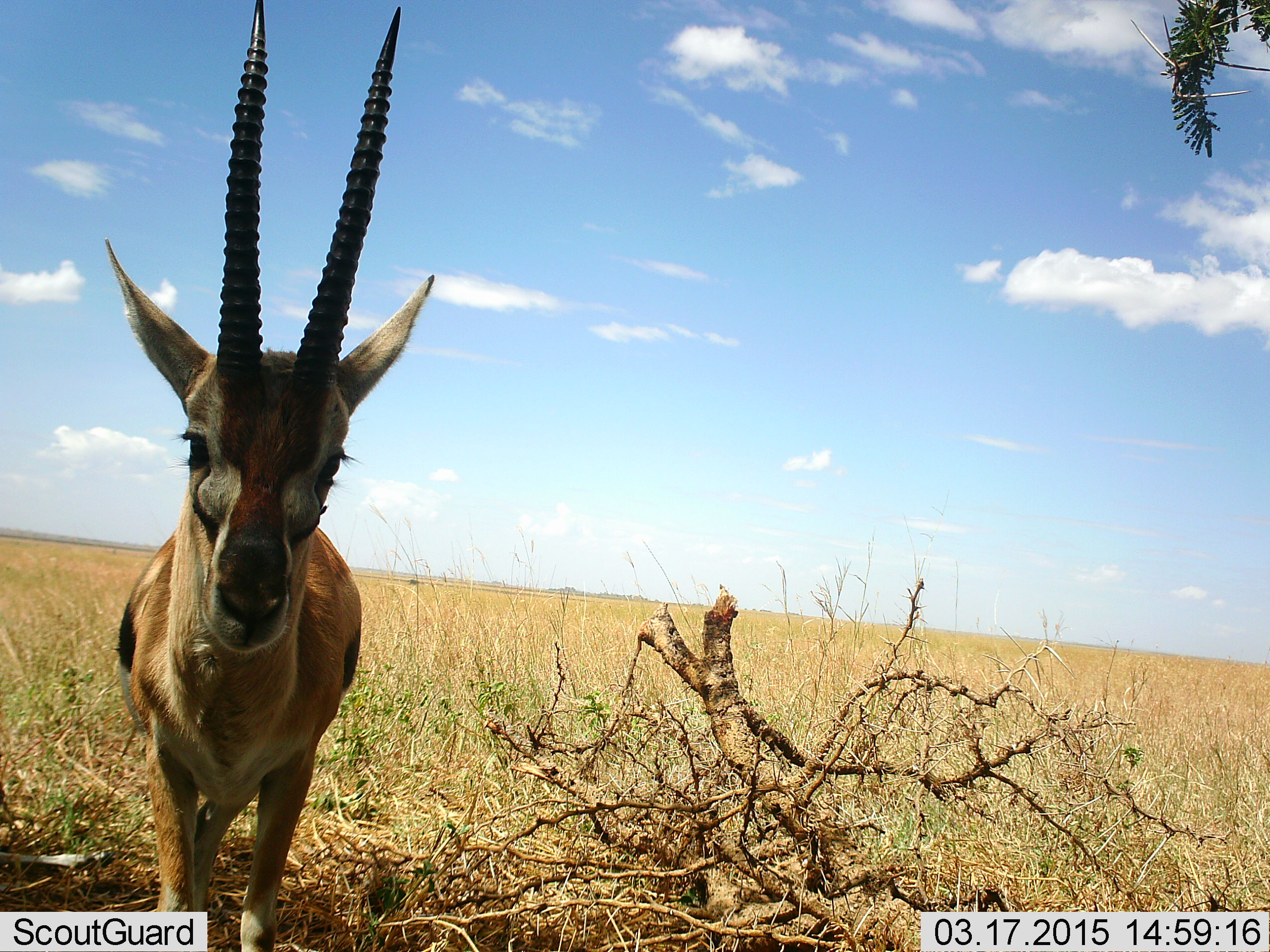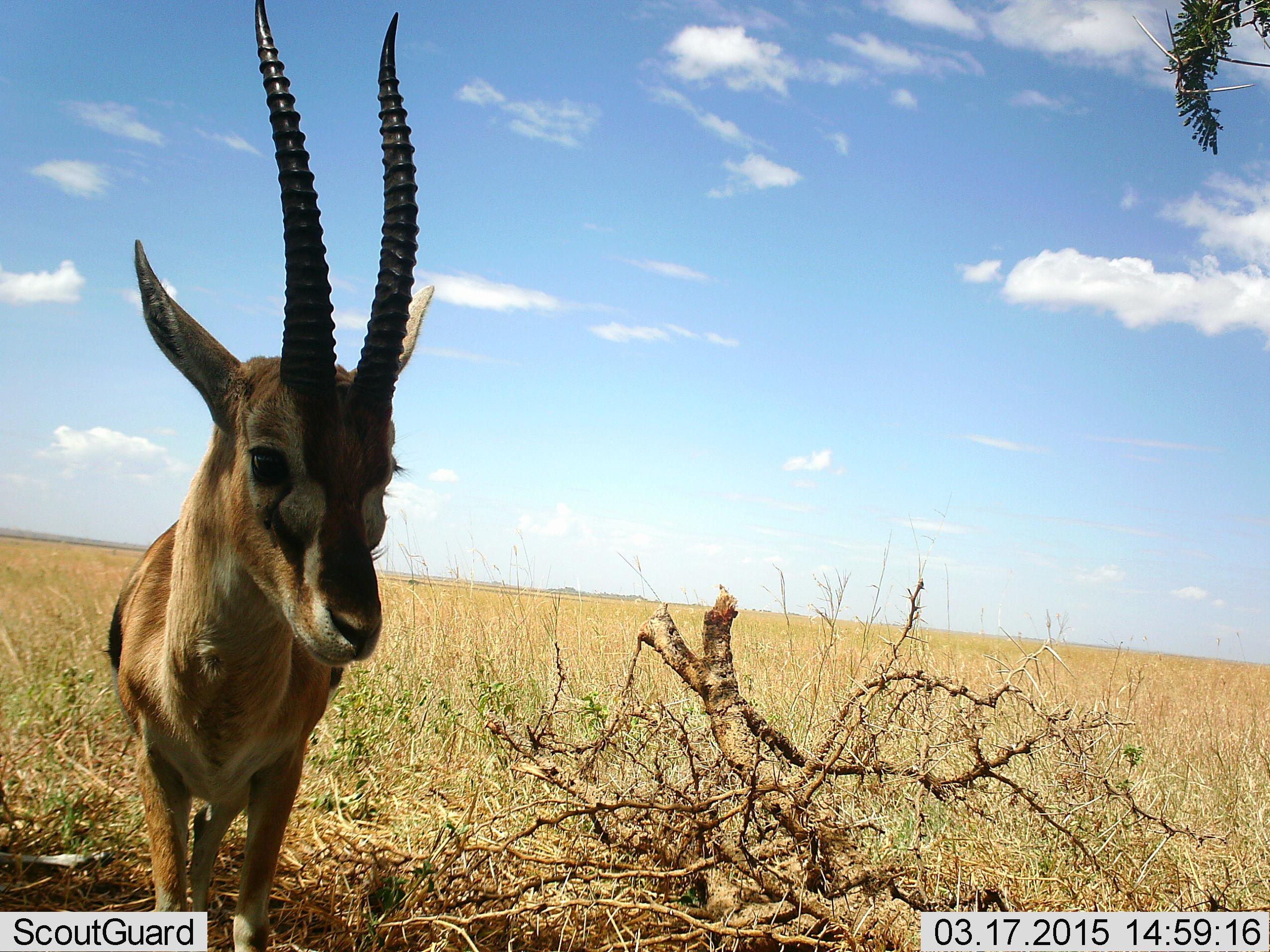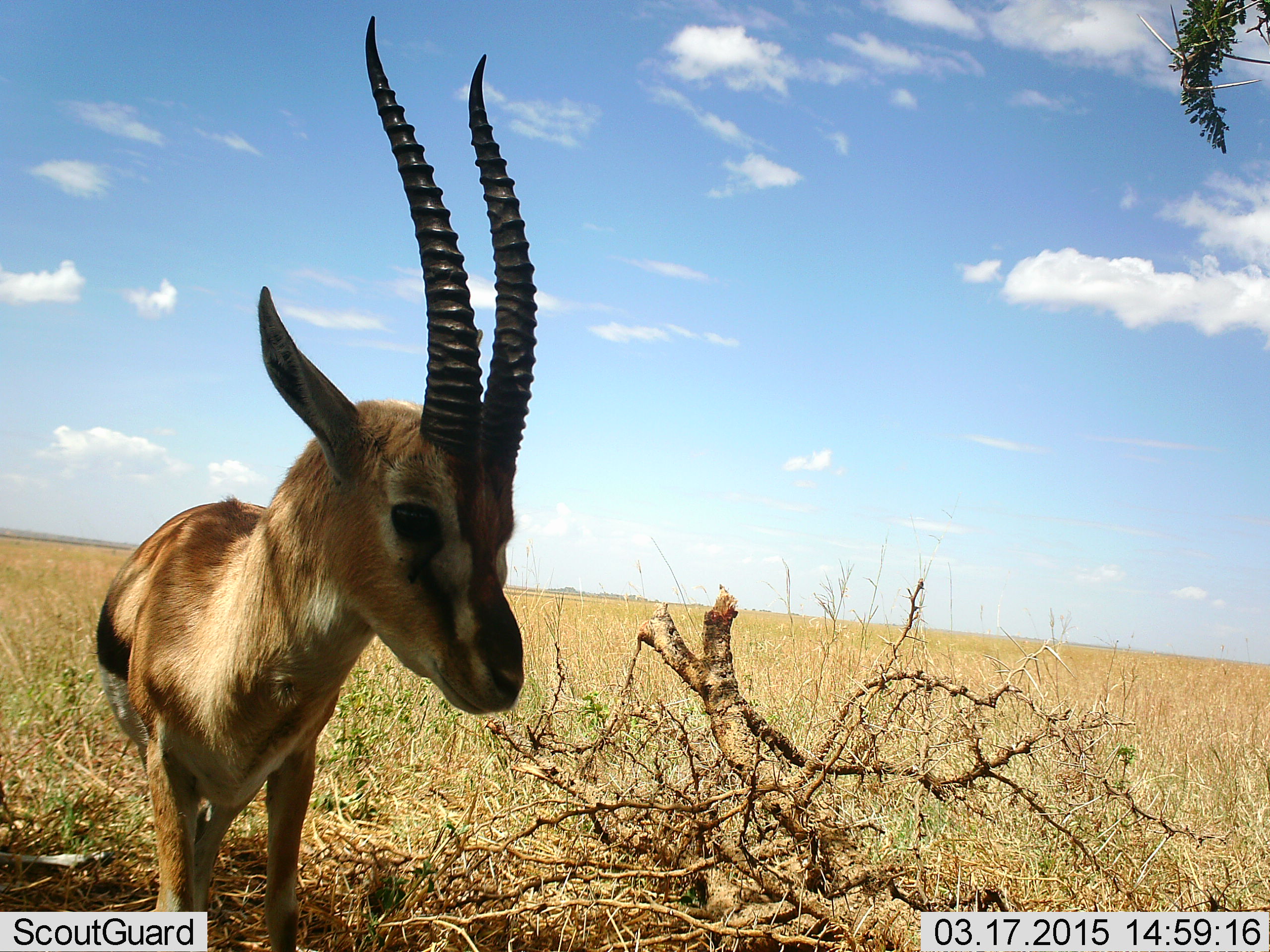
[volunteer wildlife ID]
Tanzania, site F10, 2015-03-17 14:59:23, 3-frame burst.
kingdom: Animalia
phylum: Chordata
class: Mammalia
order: Artiodactyla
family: Bovidae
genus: Eudorcas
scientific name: Eudorcas thomsonii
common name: thomson's gazelle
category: gazellethomsons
Gazellethomsons (thomson's gazelle) (Eudorcas thomsonii), count 1. Behavior (volunteer vote fractions): standing 100%, resting 0%, moving 0%, interacting 0%. Young present (vote fraction): 0%. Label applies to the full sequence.